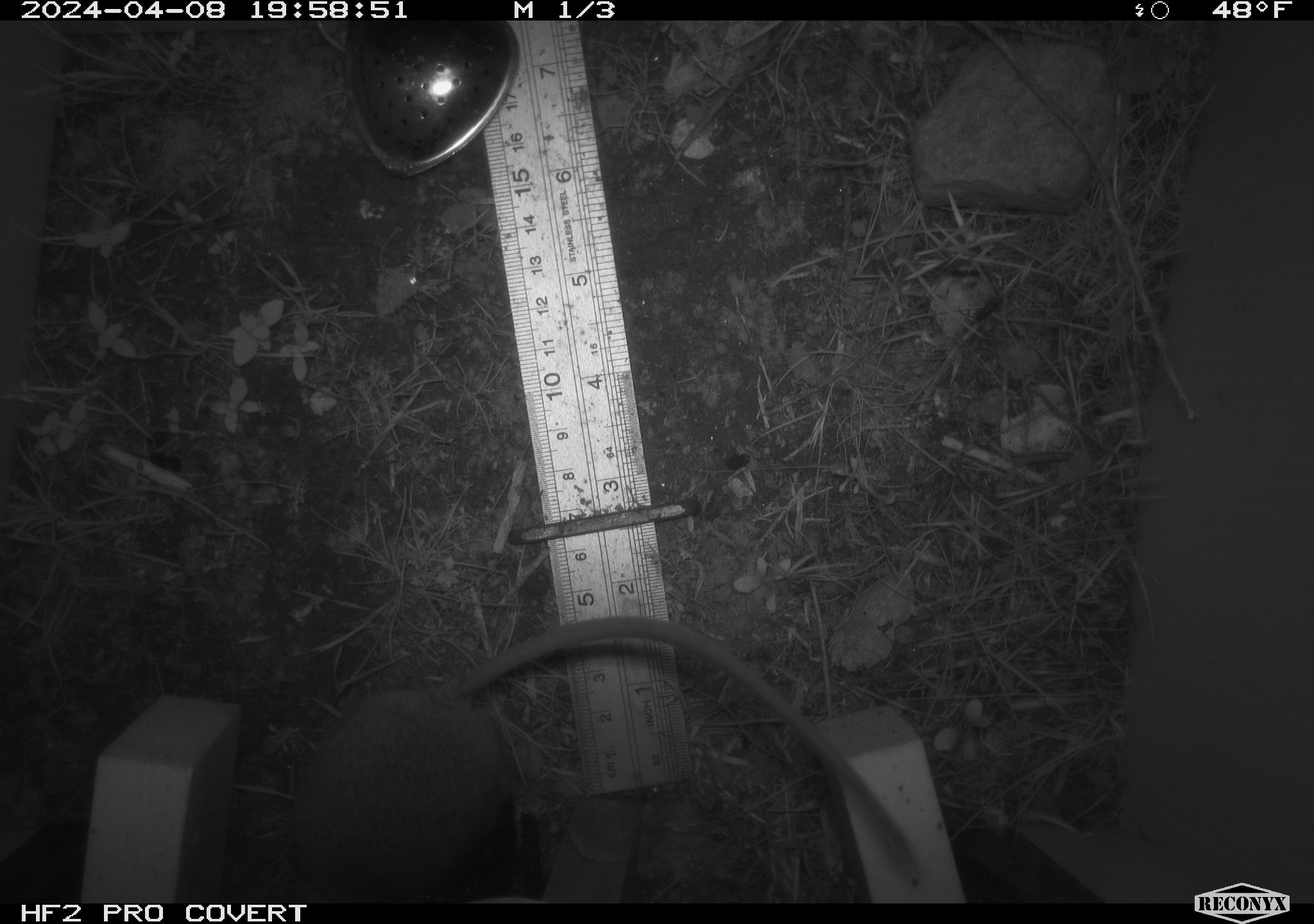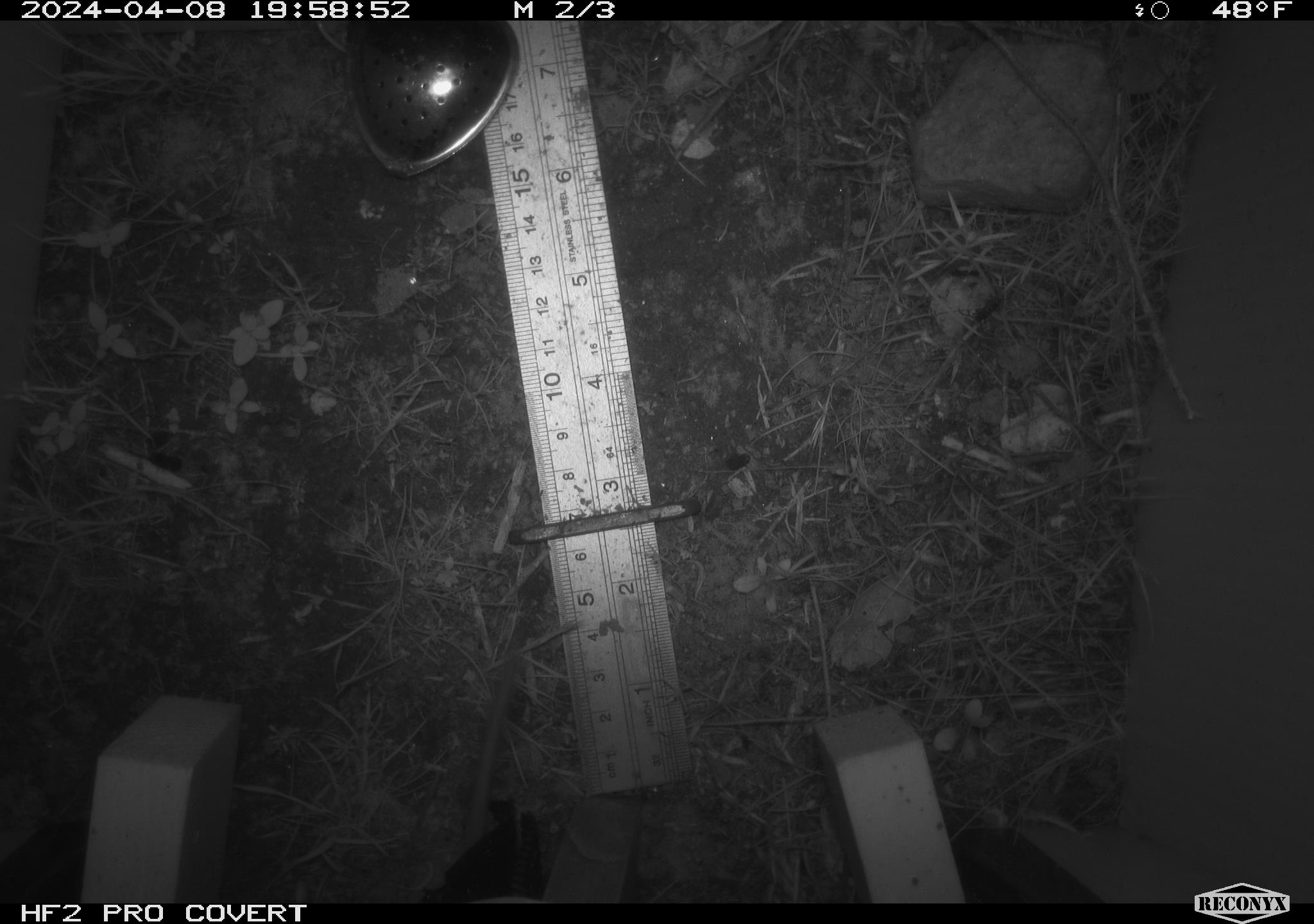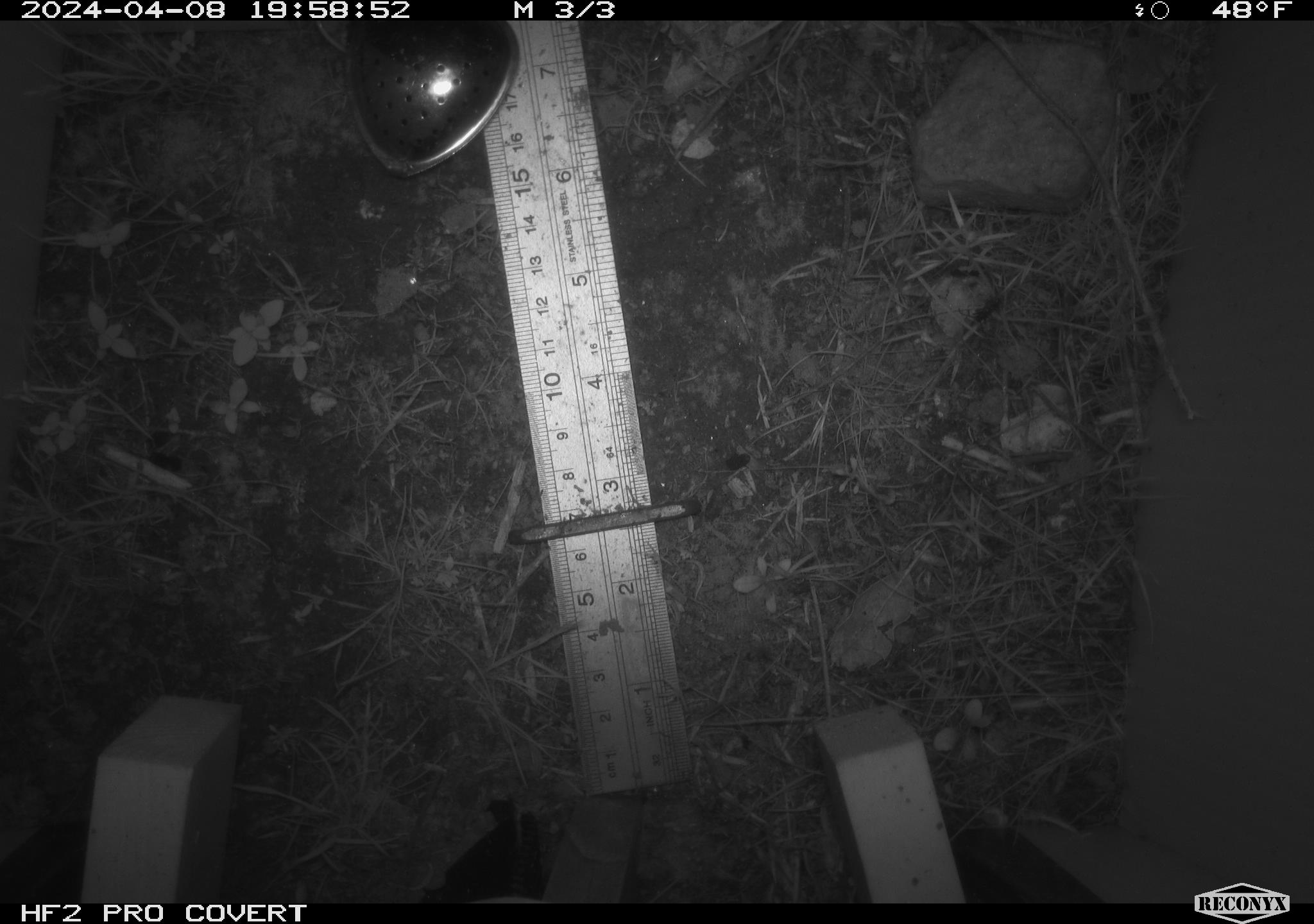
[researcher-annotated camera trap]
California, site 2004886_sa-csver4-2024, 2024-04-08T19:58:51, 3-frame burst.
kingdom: Animalia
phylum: Chordata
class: Mammalia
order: Rodentia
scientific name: Rodentia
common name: mouse species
Mouse species (Rodentia).